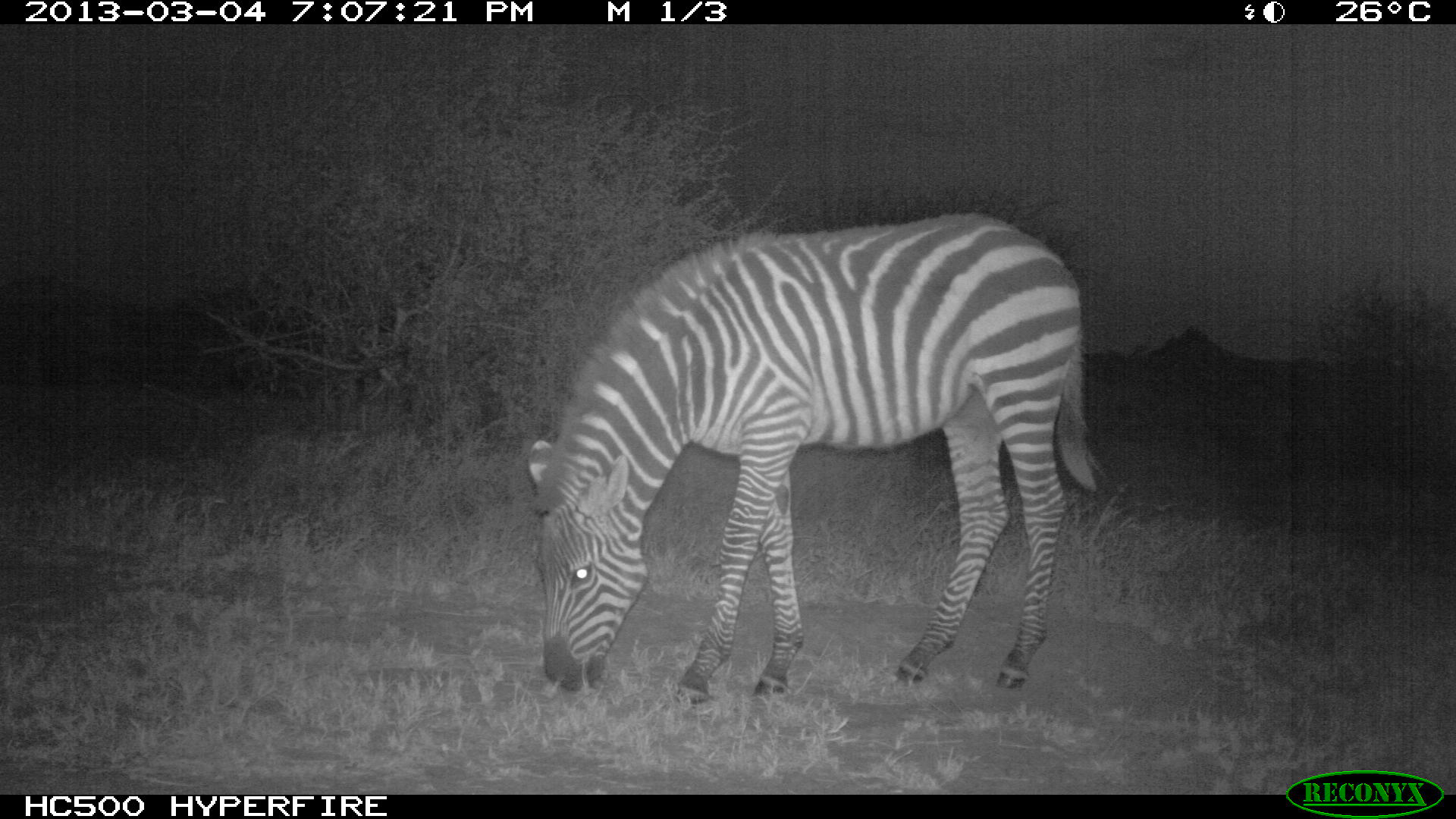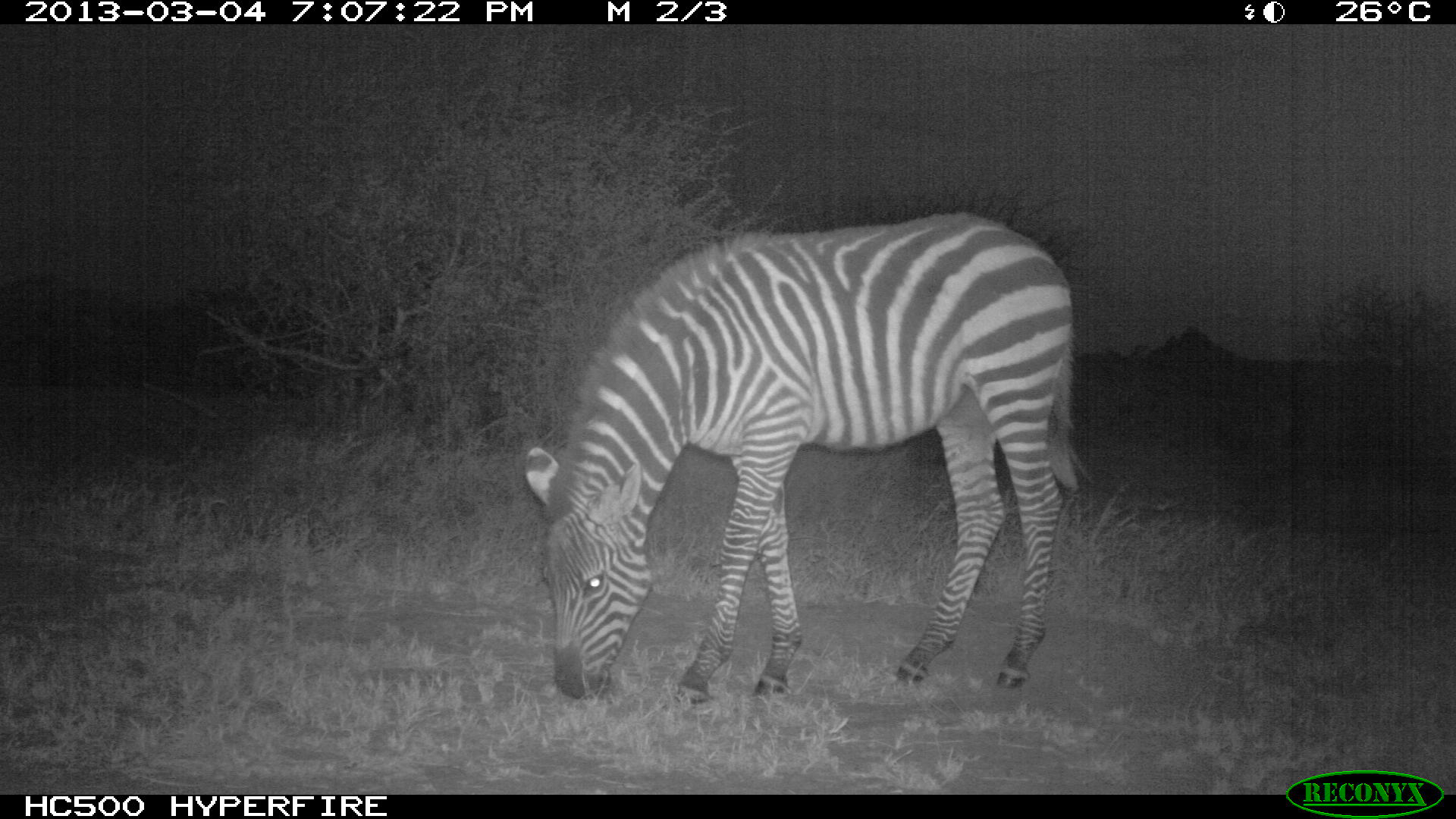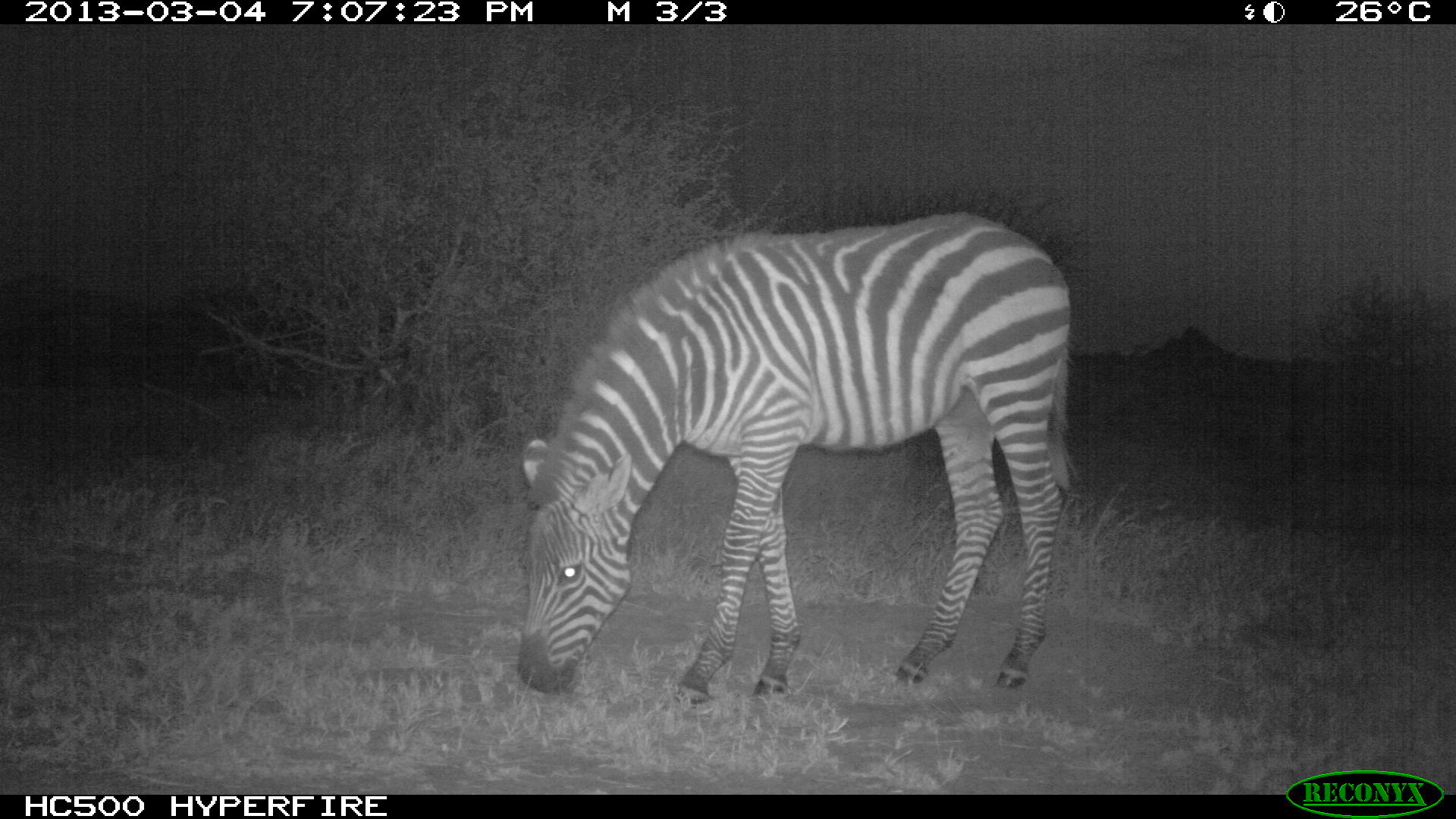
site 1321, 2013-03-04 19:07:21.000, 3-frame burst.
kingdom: Animalia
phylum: Chordata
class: Mammalia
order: Perissodactyla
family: Equidae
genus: Equus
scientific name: Equus quagga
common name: plains zebra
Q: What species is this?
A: Equus quagga (plains zebra).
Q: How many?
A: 1.